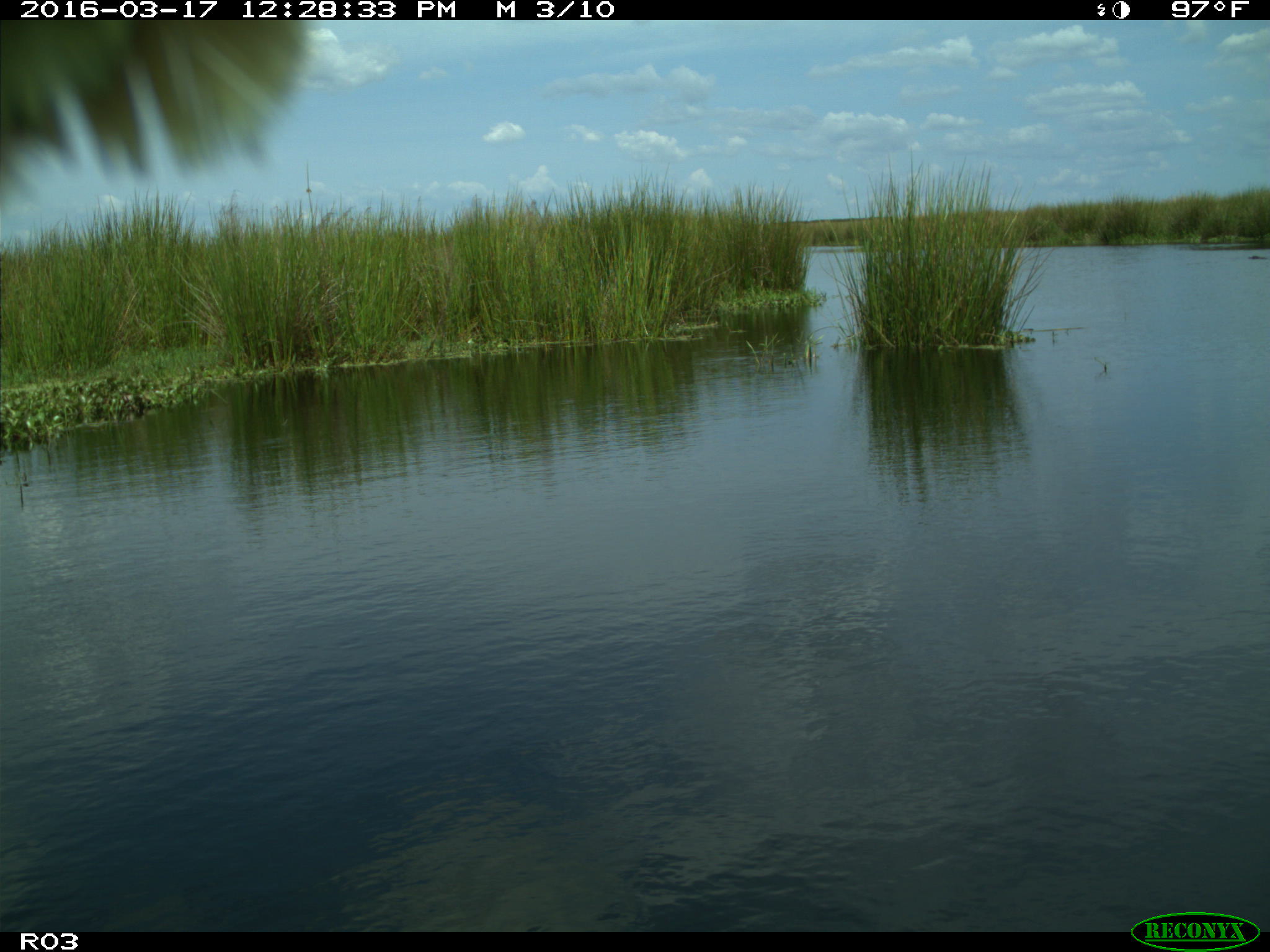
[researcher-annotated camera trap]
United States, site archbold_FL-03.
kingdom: Animalia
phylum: Chordata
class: Mammalia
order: Artiodactyla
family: Bovidae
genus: Bos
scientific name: Bos taurus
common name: domestic cow